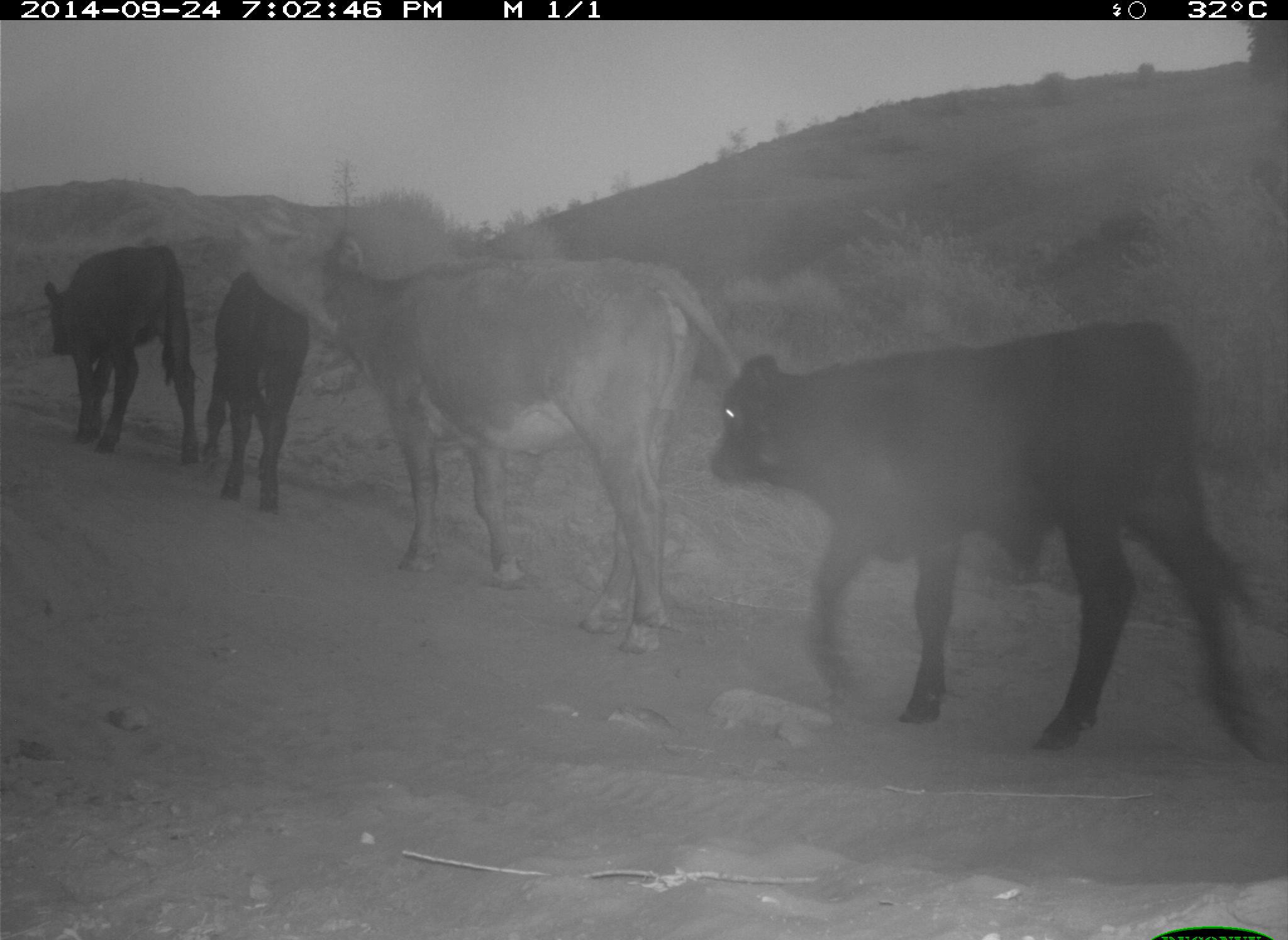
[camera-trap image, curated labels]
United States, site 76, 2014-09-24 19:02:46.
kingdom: Animalia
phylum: Chordata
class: Mammalia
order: Artiodactyla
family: Bovidae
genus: Bos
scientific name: Bos taurus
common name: cow